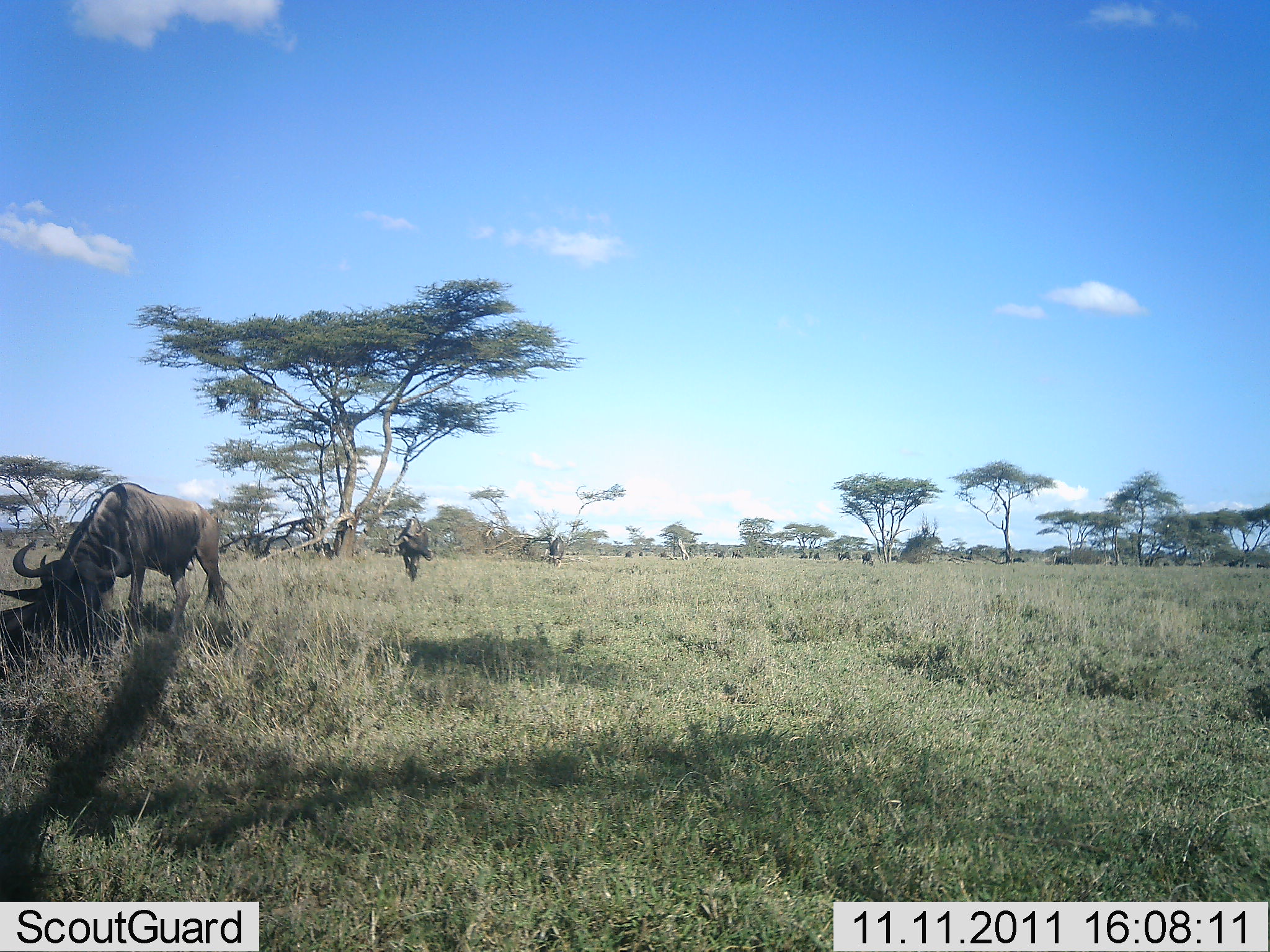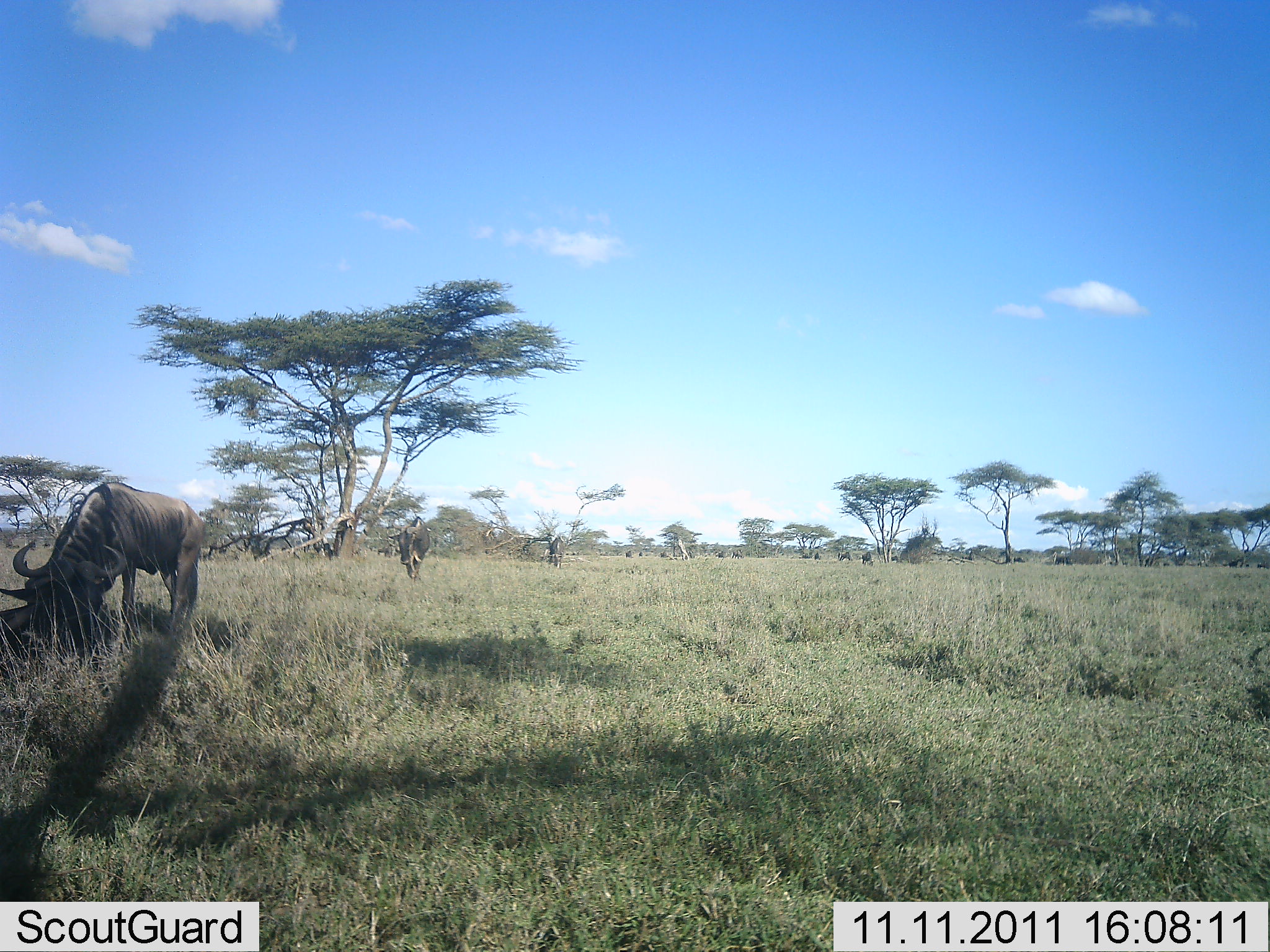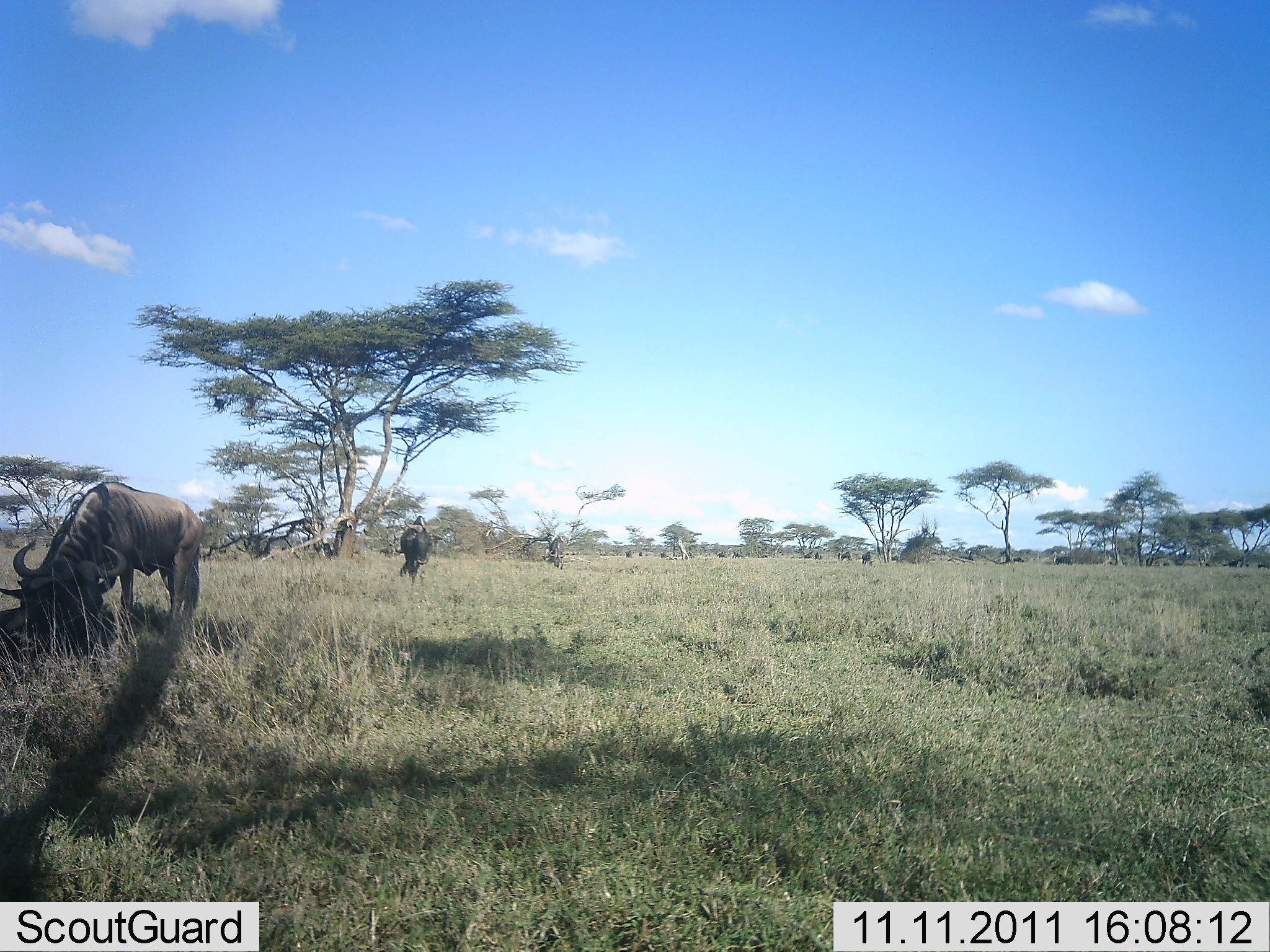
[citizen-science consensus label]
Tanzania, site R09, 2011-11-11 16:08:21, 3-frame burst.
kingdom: Animalia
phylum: Chordata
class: Mammalia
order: Artiodactyla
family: Bovidae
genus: Connochaetes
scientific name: Connochaetes taurinus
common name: blue wildebeest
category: wildebeest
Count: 10.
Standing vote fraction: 28%.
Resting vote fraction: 11%.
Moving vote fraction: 28%.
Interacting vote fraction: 0%.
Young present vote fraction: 0%.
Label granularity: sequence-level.